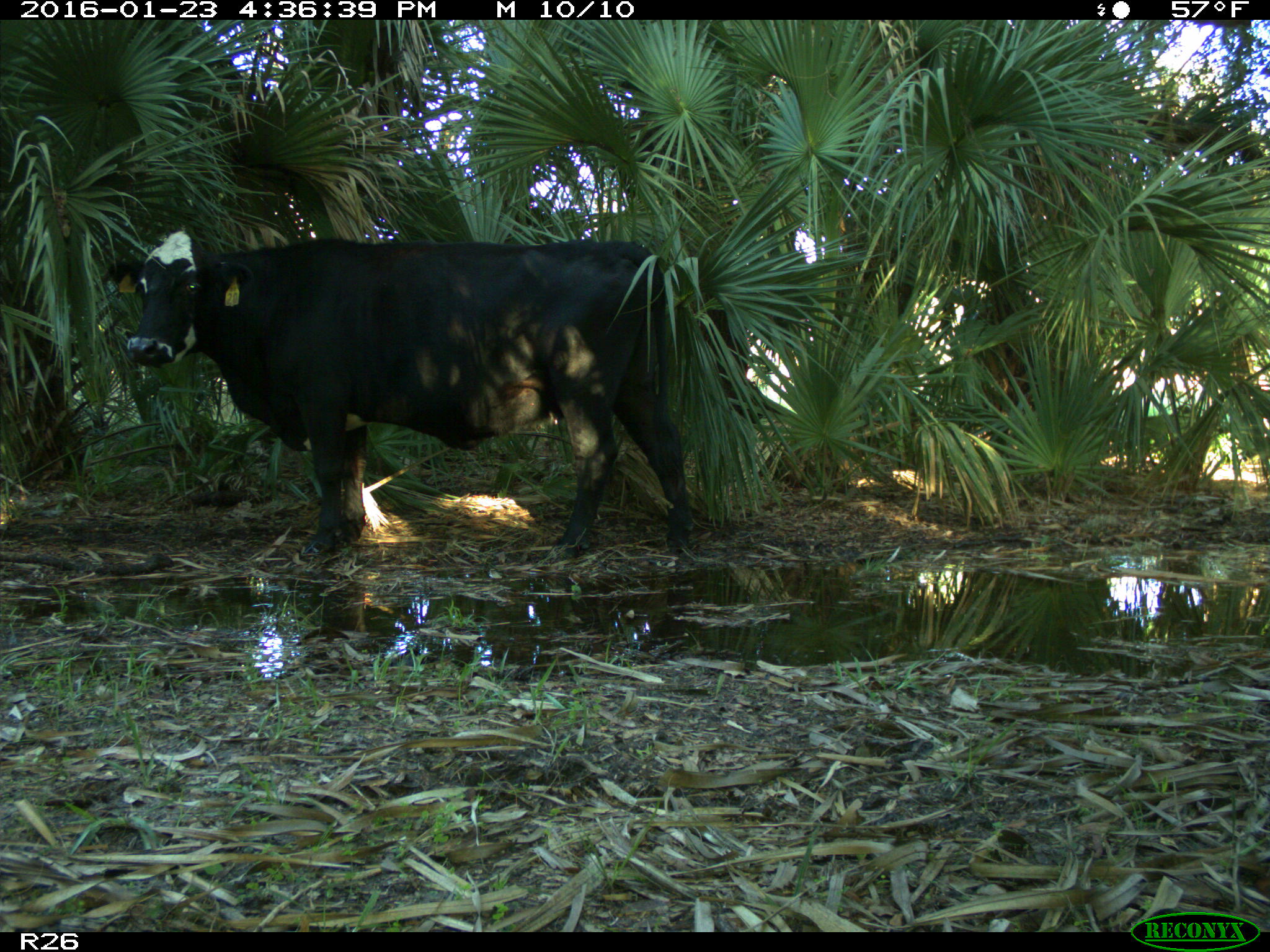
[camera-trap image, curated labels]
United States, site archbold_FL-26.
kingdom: Animalia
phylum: Chordata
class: Mammalia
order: Artiodactyla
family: Bovidae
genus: Bos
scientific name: Bos taurus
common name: domestic cow